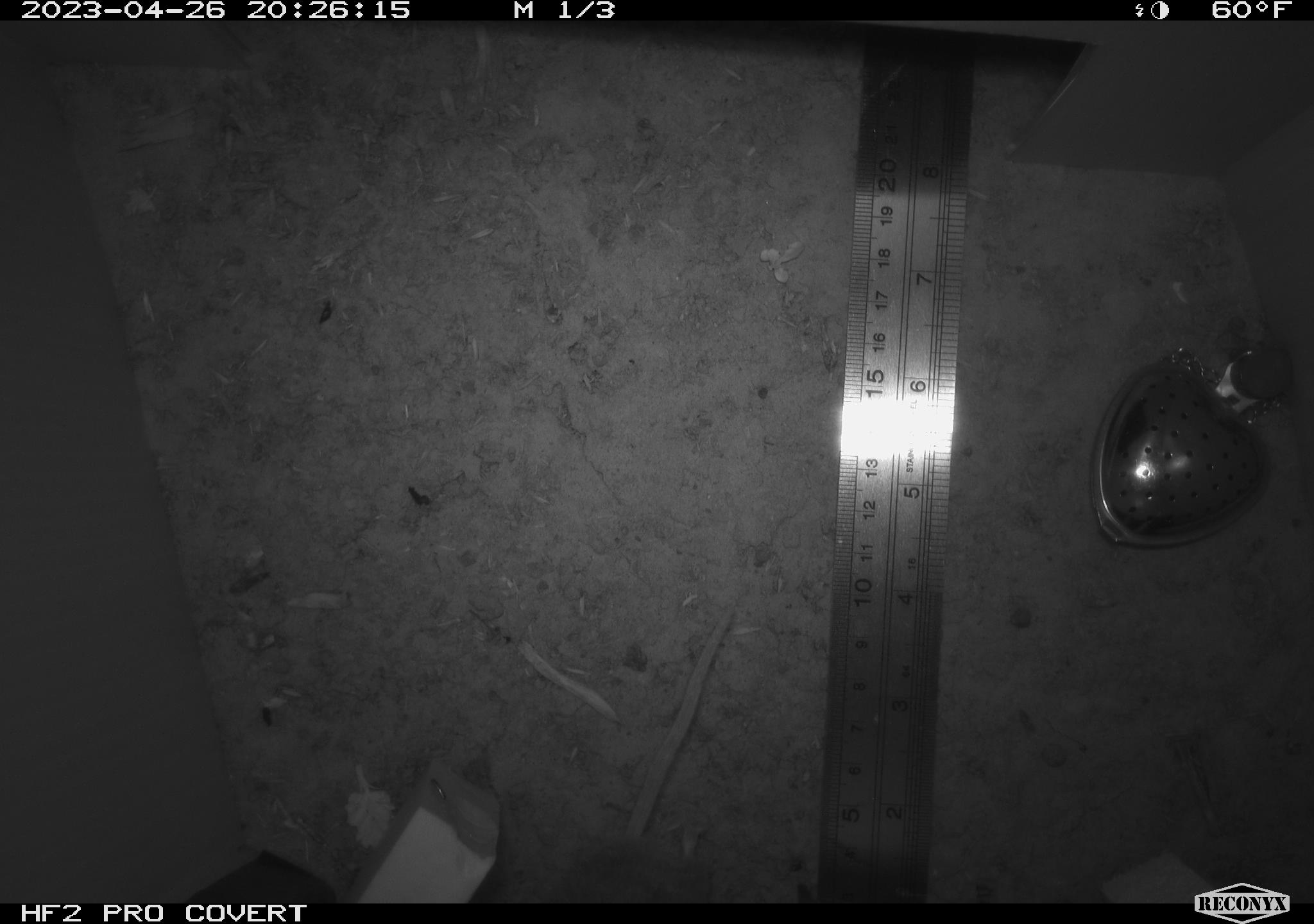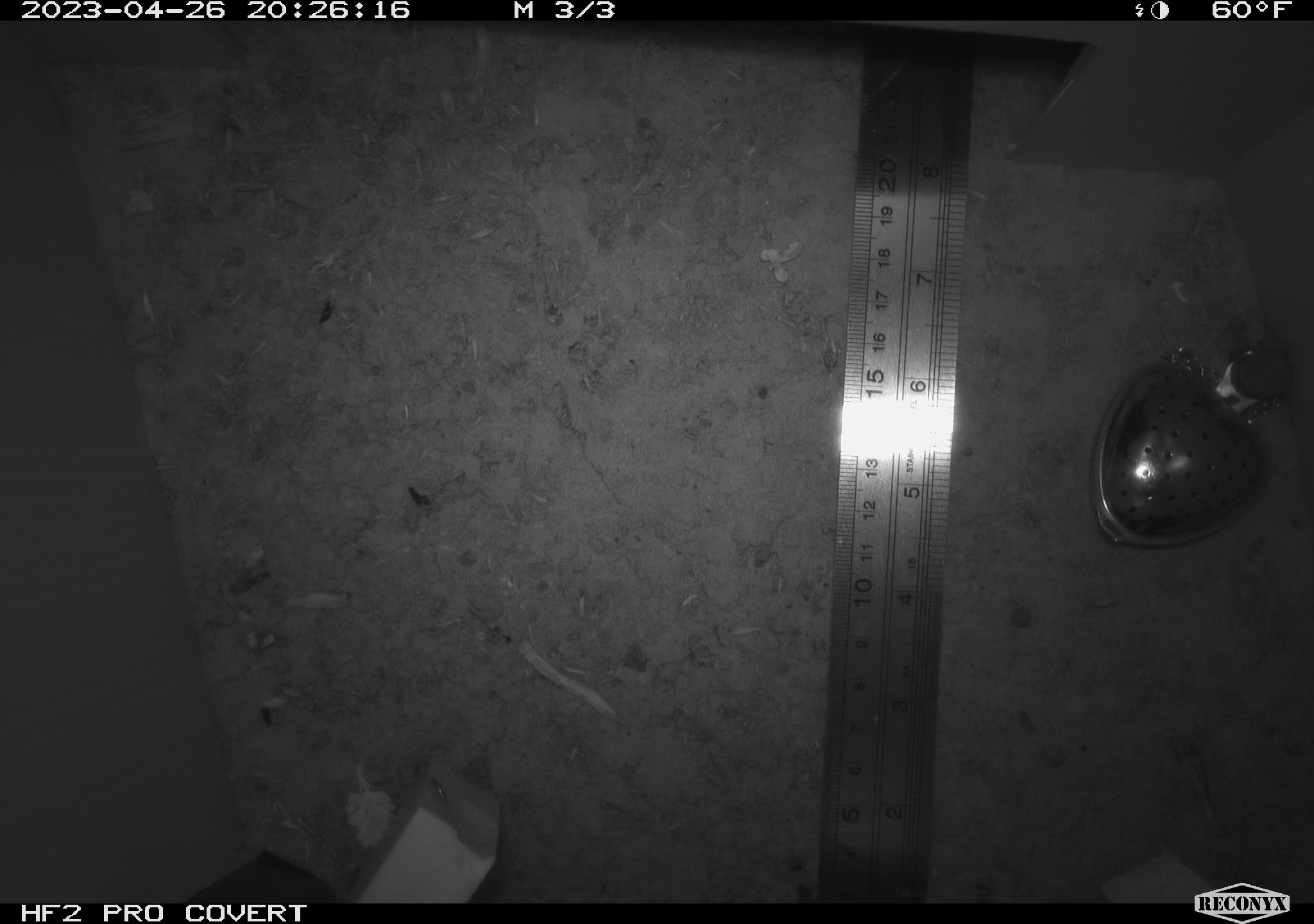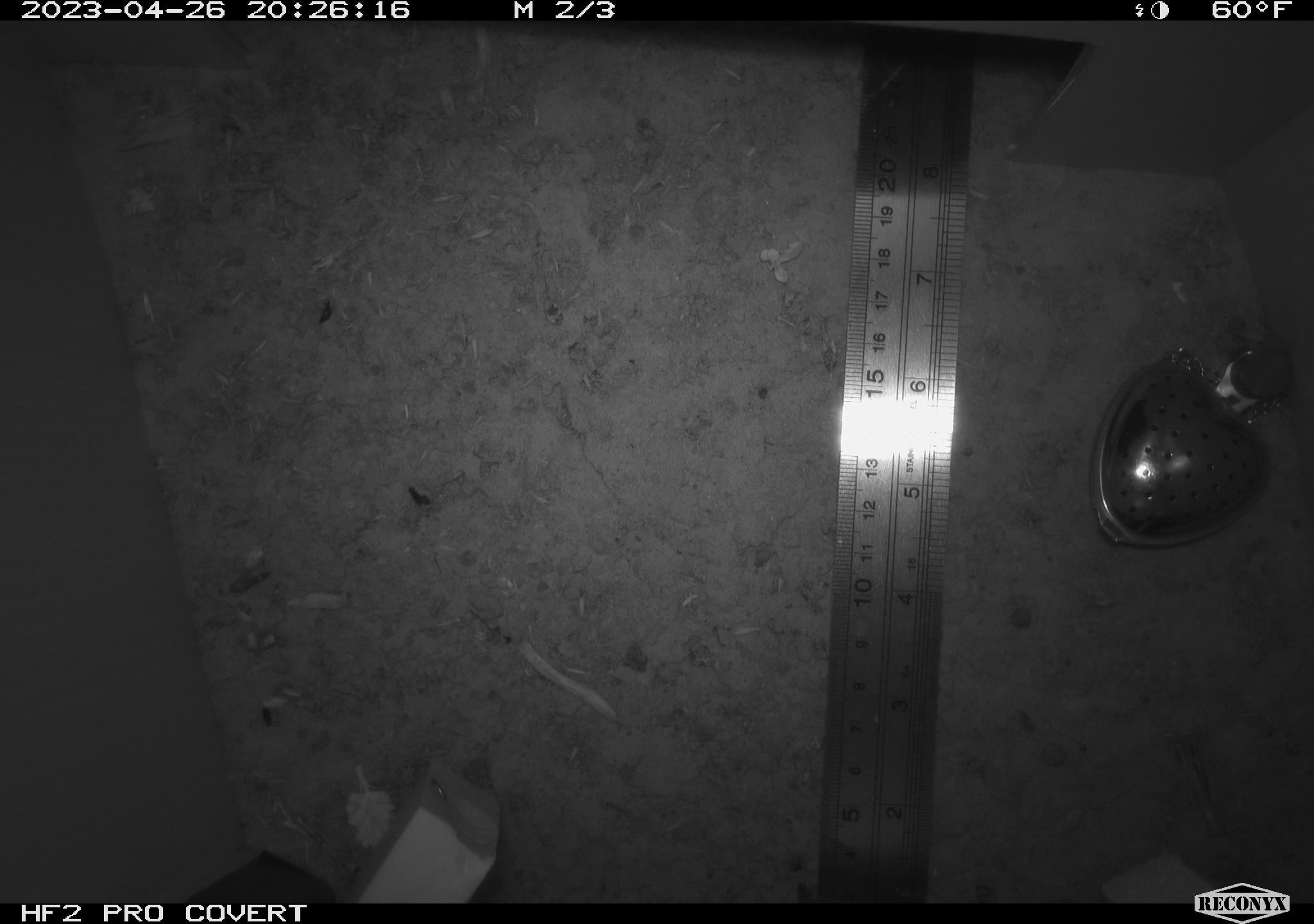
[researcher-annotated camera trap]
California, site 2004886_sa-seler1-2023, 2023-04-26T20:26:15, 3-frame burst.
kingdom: Animalia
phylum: Chordata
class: Mammalia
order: Rodentia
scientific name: Rodentia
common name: mouse species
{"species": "mouse species (Rodentia)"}